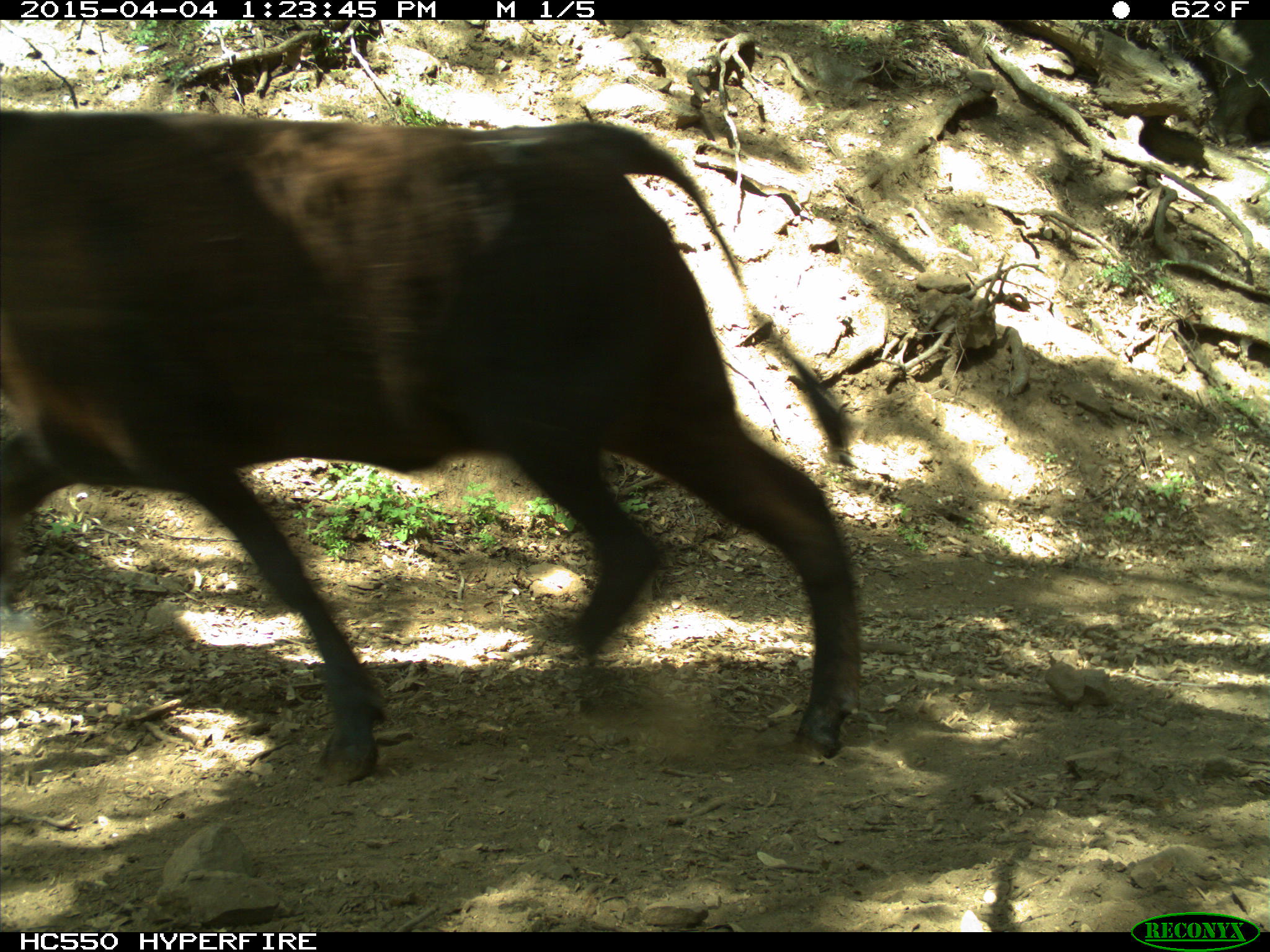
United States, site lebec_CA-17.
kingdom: Animalia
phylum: Chordata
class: Mammalia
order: Artiodactyla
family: Bovidae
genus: Bos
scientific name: Bos taurus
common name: domestic cow